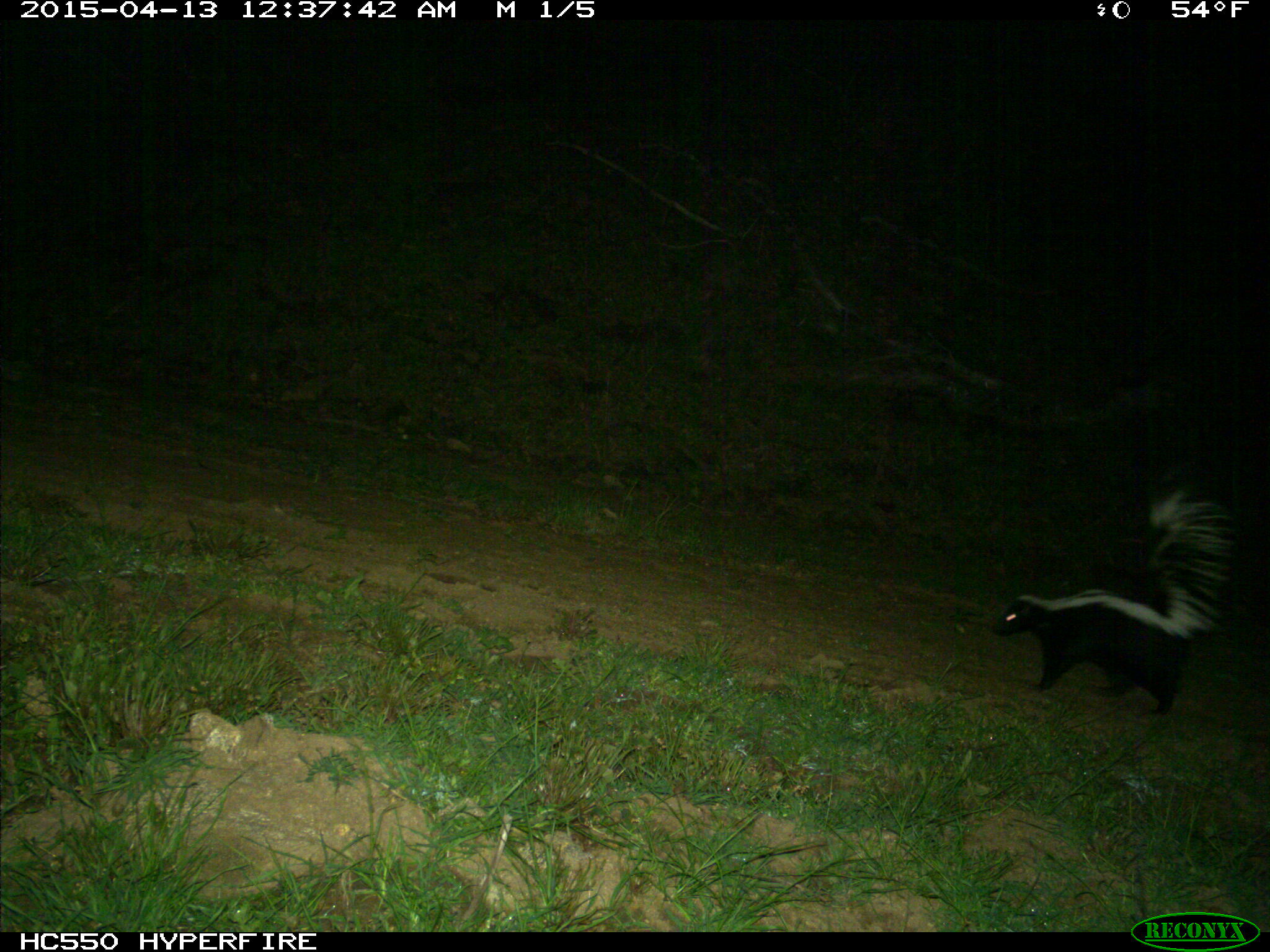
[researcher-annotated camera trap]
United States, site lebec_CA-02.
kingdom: Animalia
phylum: Chordata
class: Mammalia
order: Carnivora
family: Mephitidae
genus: Mephitis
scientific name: Mephitis mephitis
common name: striped skunk